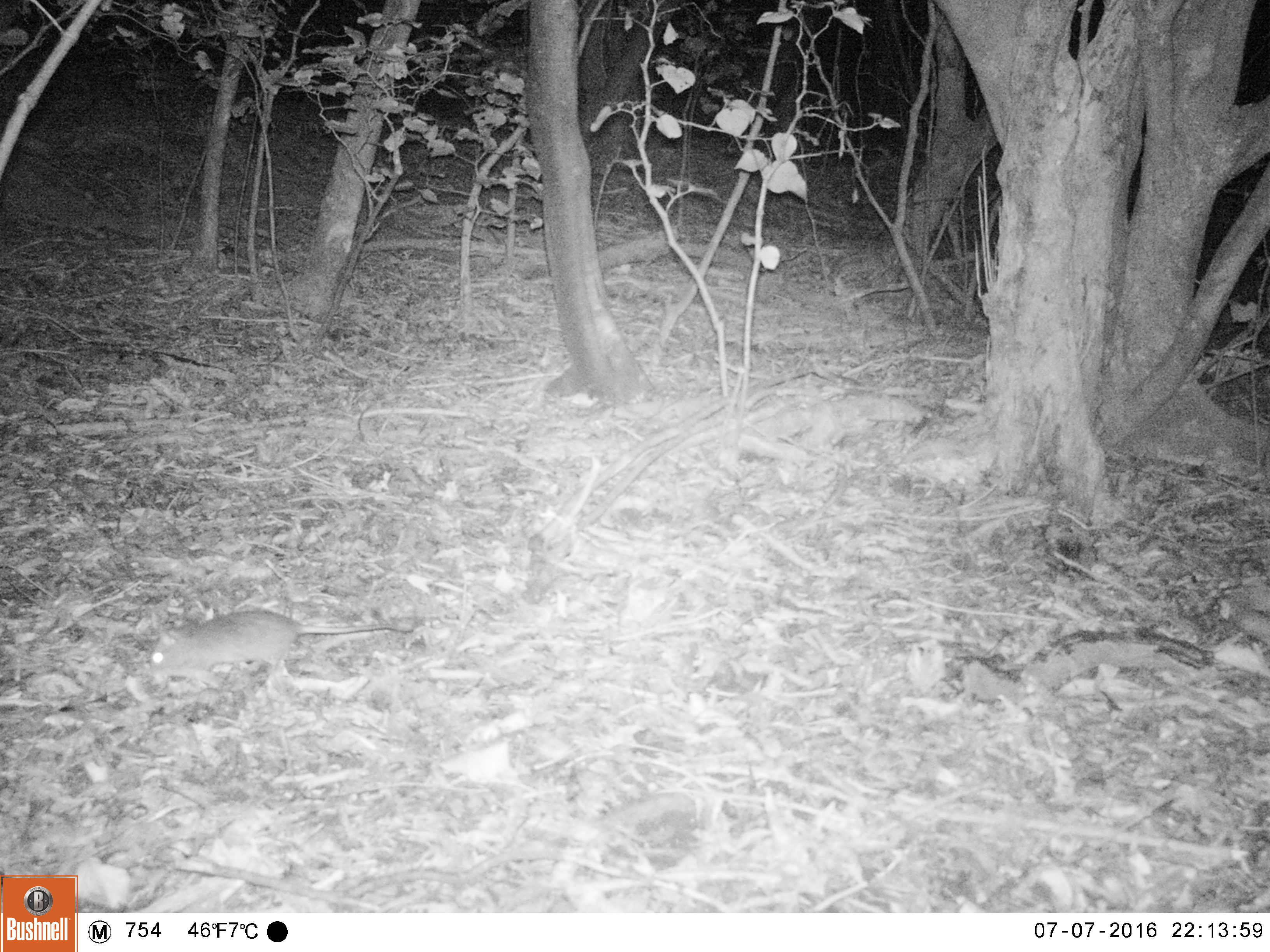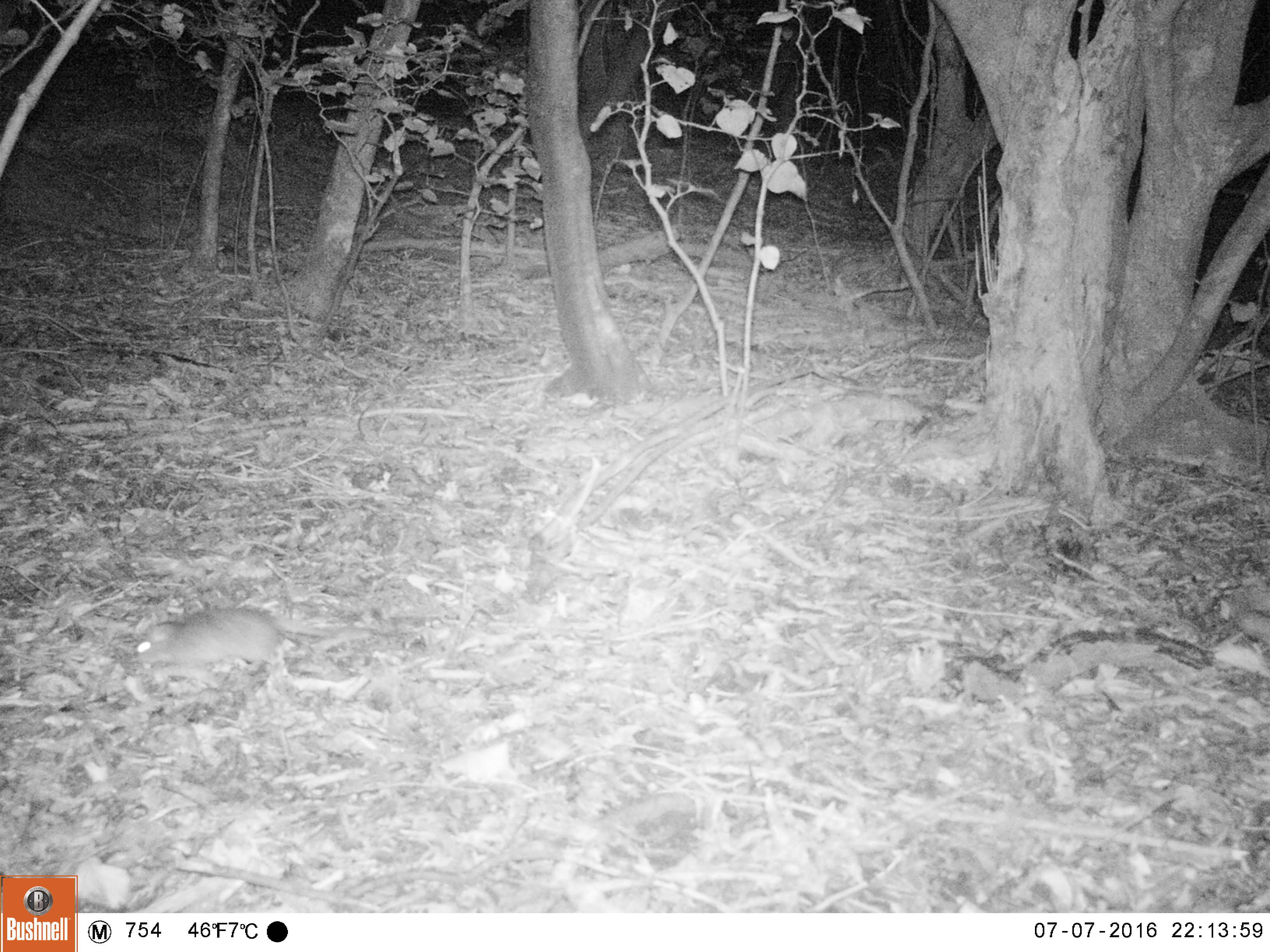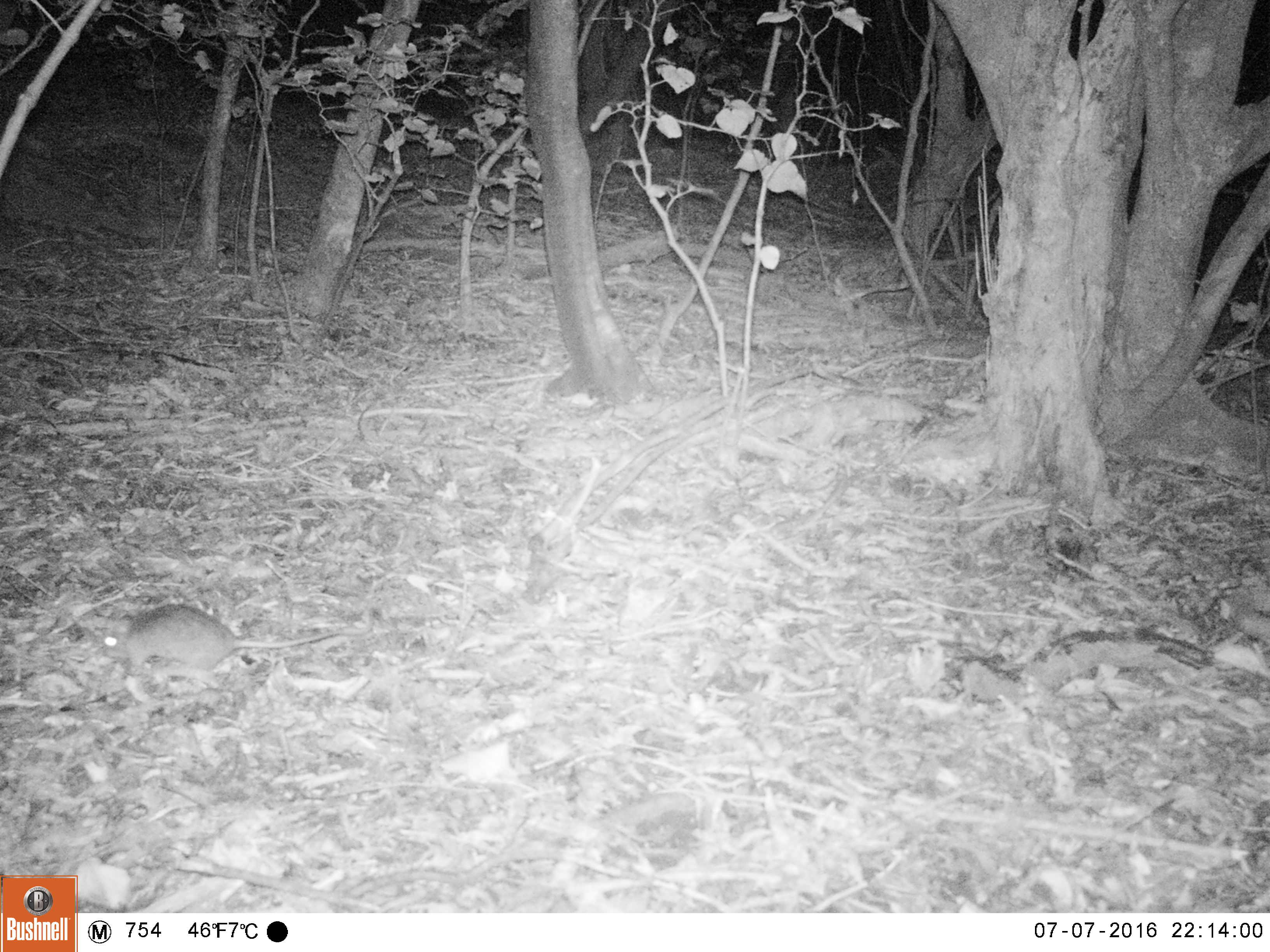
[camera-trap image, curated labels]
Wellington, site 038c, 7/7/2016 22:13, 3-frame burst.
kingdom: Animalia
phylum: Chordata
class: Mammalia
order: Rodentia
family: Muridae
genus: Rattus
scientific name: Rattus rattus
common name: ship rat